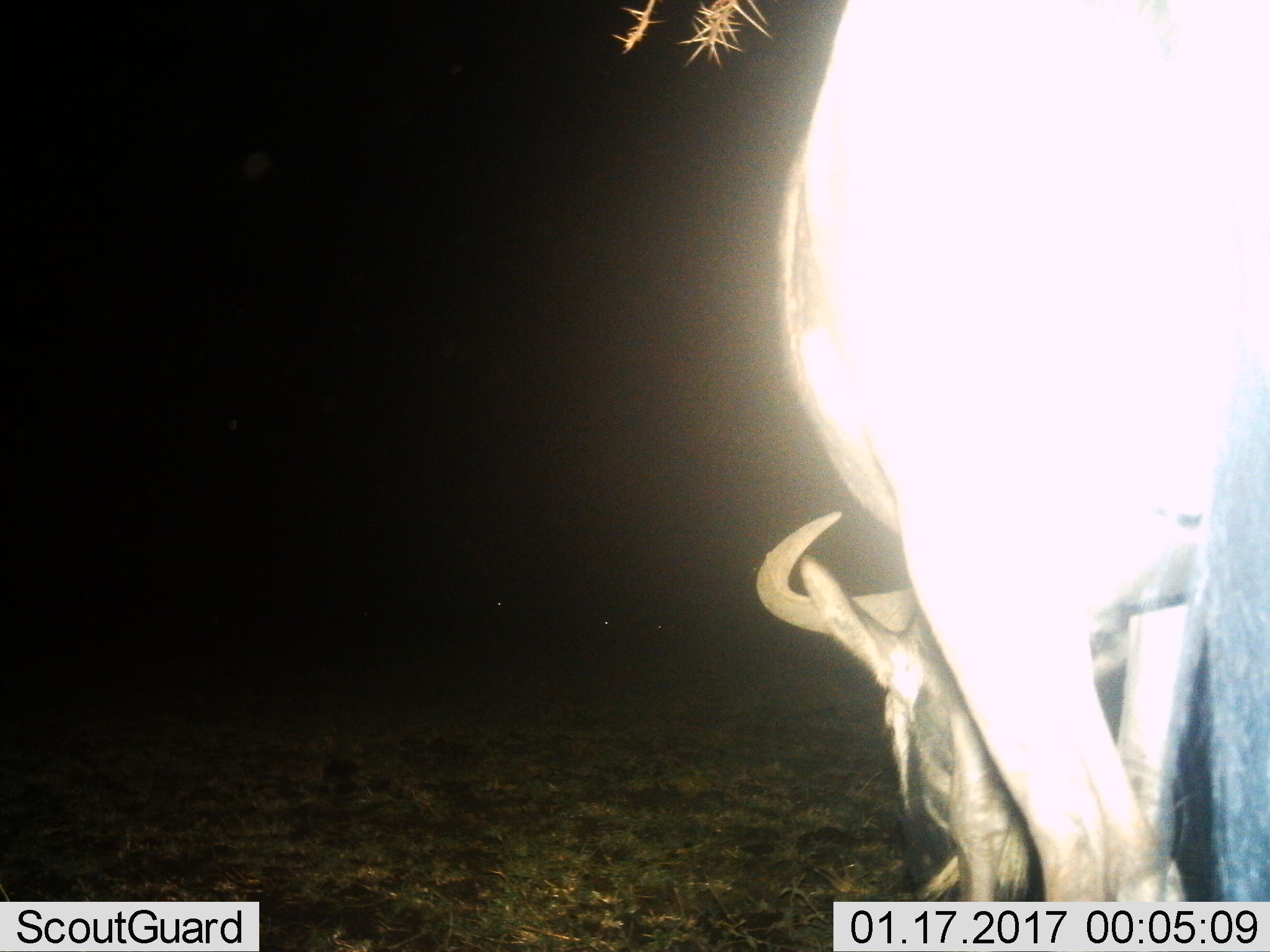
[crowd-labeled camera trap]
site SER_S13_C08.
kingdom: Animalia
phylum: Chordata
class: Mammalia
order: Artiodactyla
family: Bovidae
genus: Connochaetes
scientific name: Connochaetes taurinus taurinus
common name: blue wildebeest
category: wildebeestblue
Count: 1.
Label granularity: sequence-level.